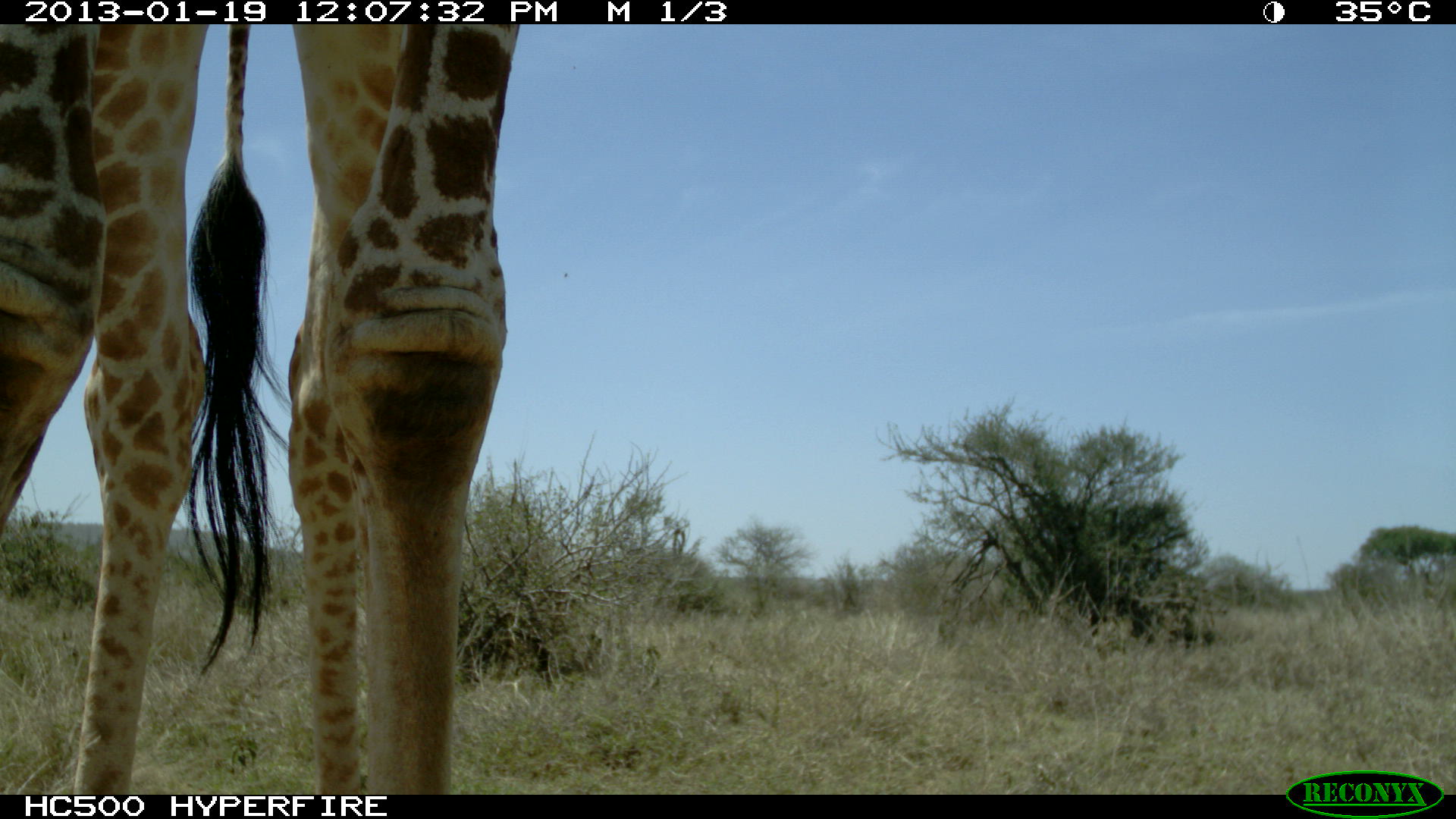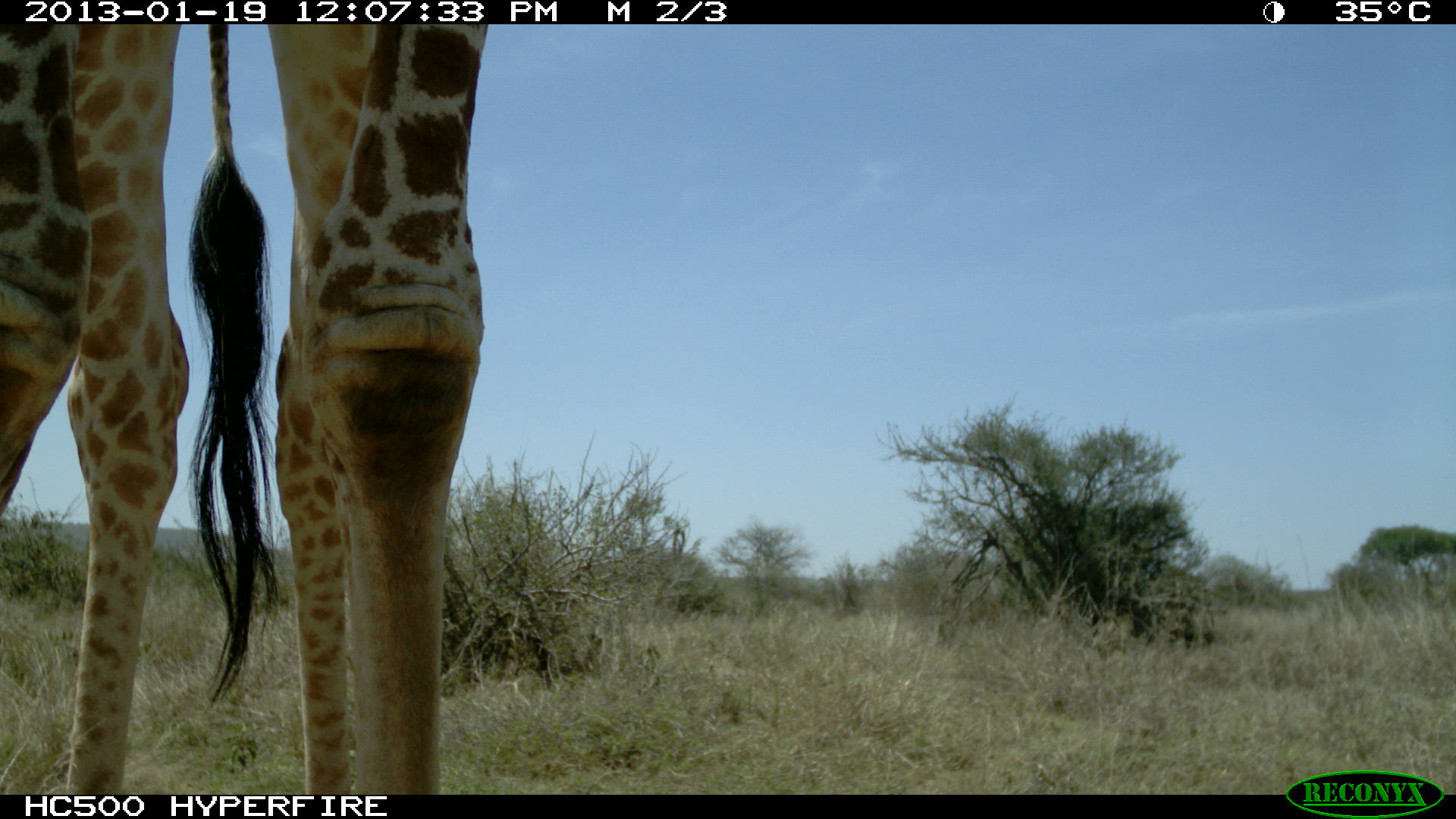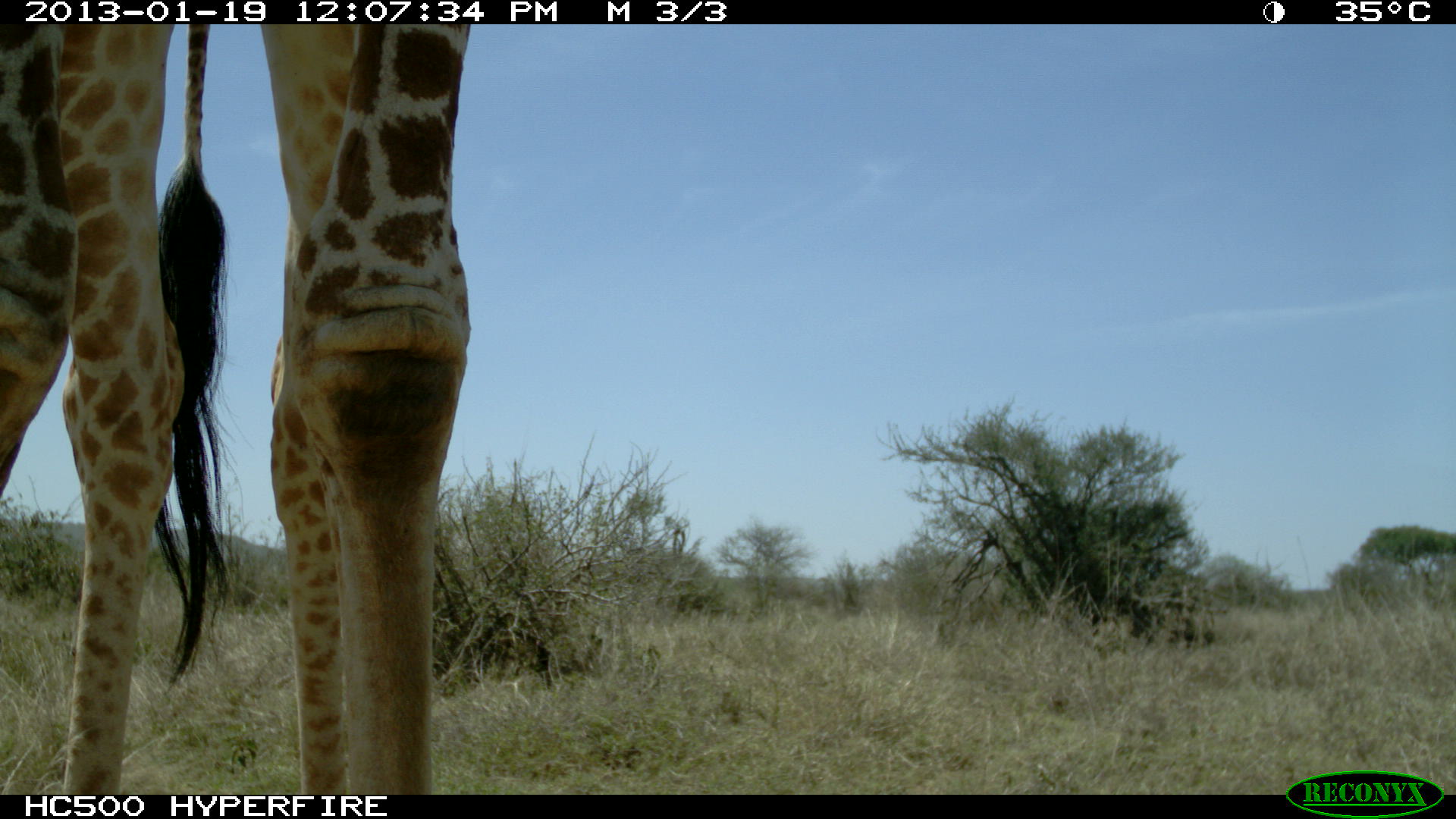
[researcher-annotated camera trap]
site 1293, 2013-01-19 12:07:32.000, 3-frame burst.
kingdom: Animalia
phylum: Chordata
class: Mammalia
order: Artiodactyla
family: Giraffidae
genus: Giraffa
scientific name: Giraffa camelopardalis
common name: giraffe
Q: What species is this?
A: Giraffa camelopardalis (giraffe).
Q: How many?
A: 1.